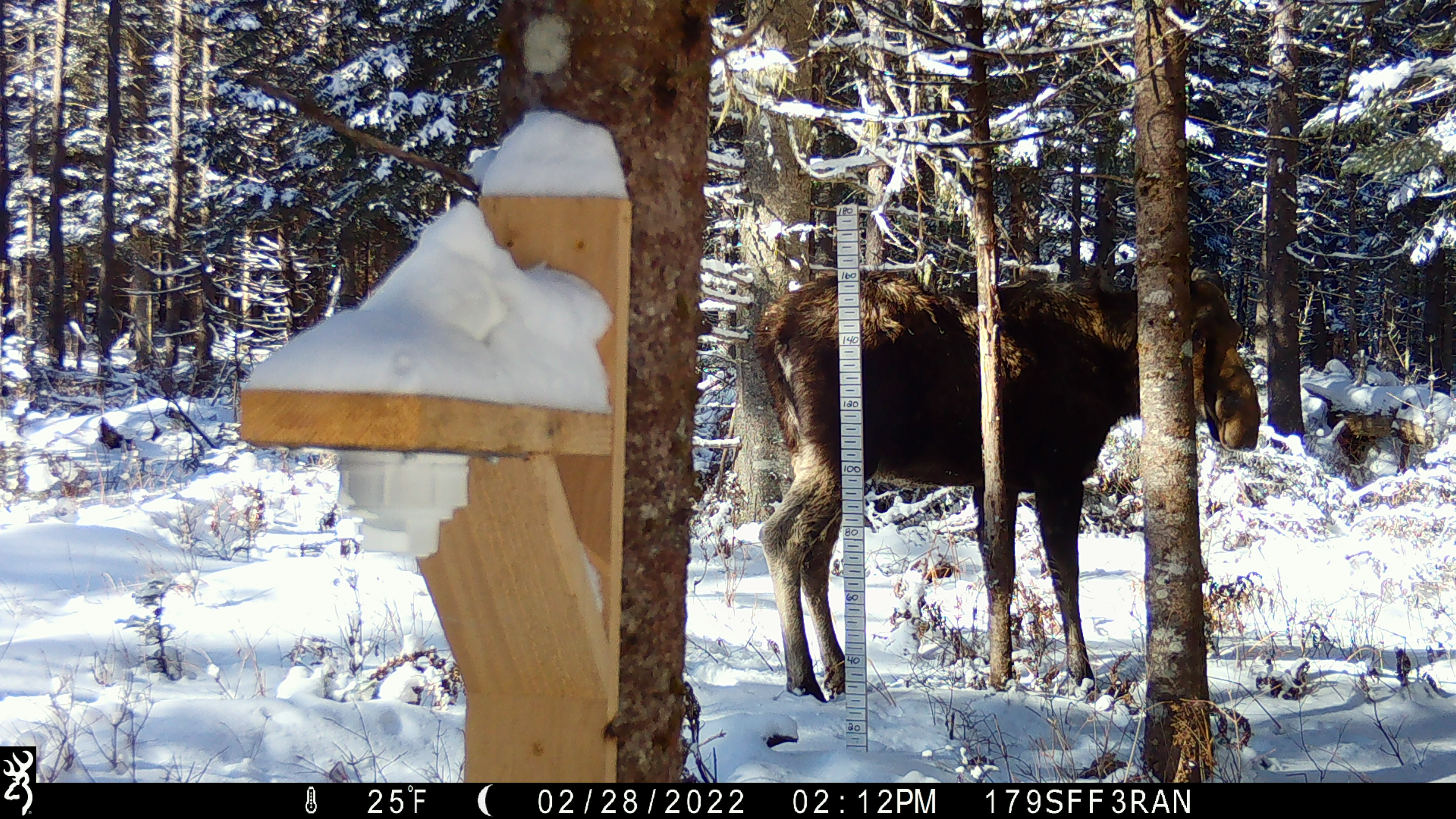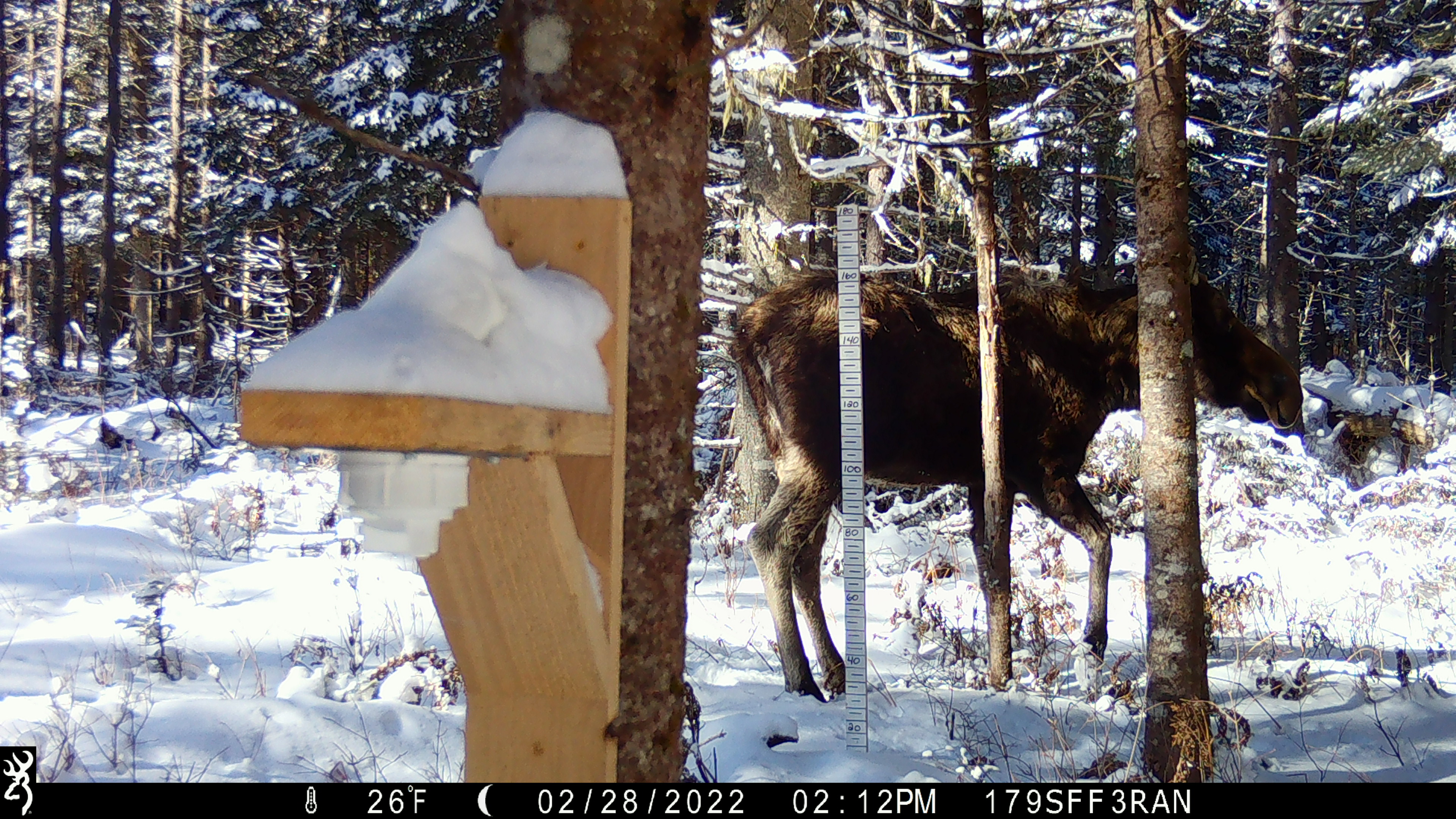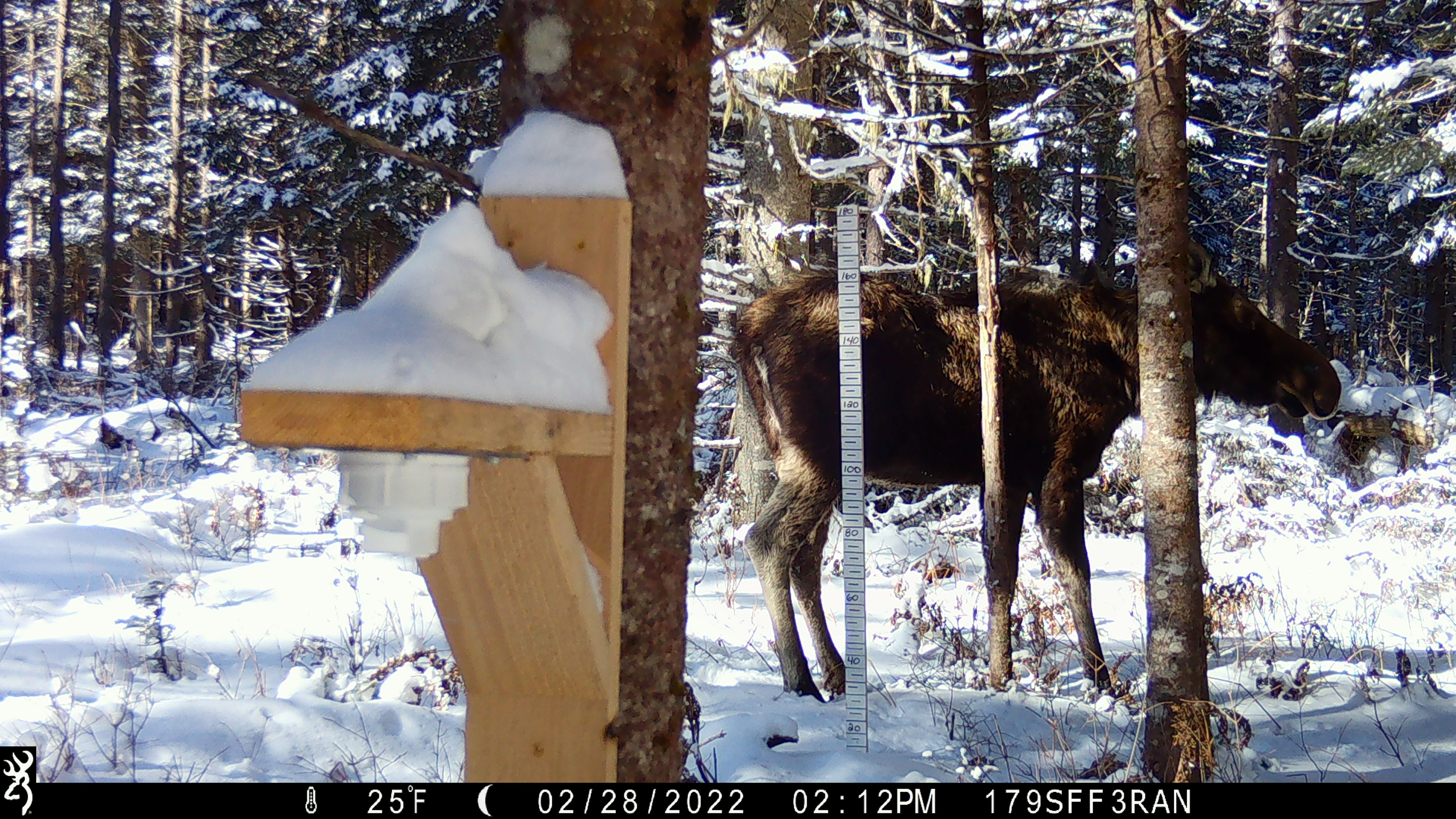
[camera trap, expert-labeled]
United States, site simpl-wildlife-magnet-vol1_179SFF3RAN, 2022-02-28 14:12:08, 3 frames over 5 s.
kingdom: Animalia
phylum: Chordata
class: Mammalia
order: Artiodactyla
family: Cervidae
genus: Alces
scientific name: Alces alces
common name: moose